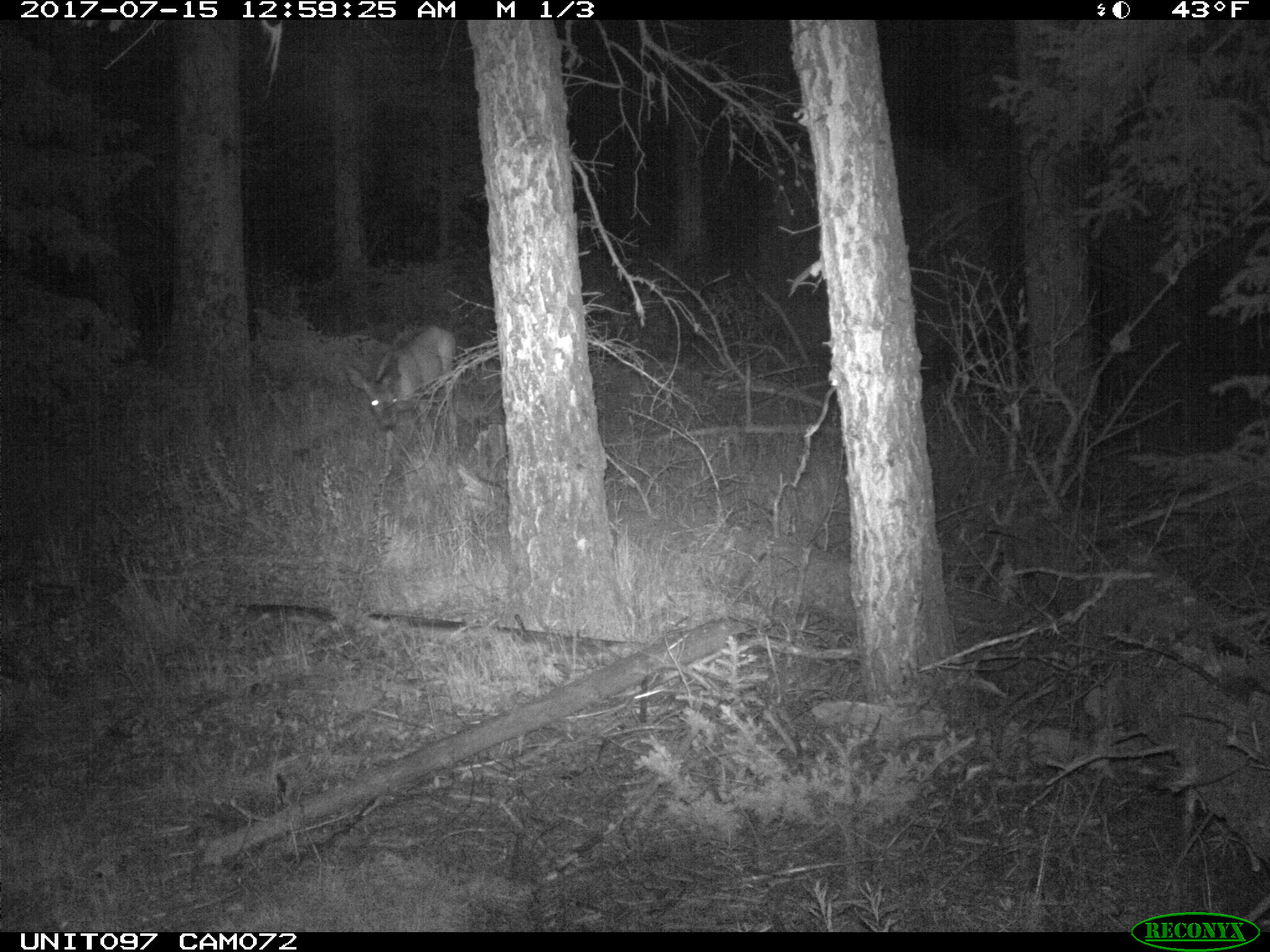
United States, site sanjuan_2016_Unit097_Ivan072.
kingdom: Animalia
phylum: Chordata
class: Mammalia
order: Artiodactyla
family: Cervidae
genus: Odocoileus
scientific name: Odocoileus hemionus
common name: mule deer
Odocoileus hemionus (mule deer).